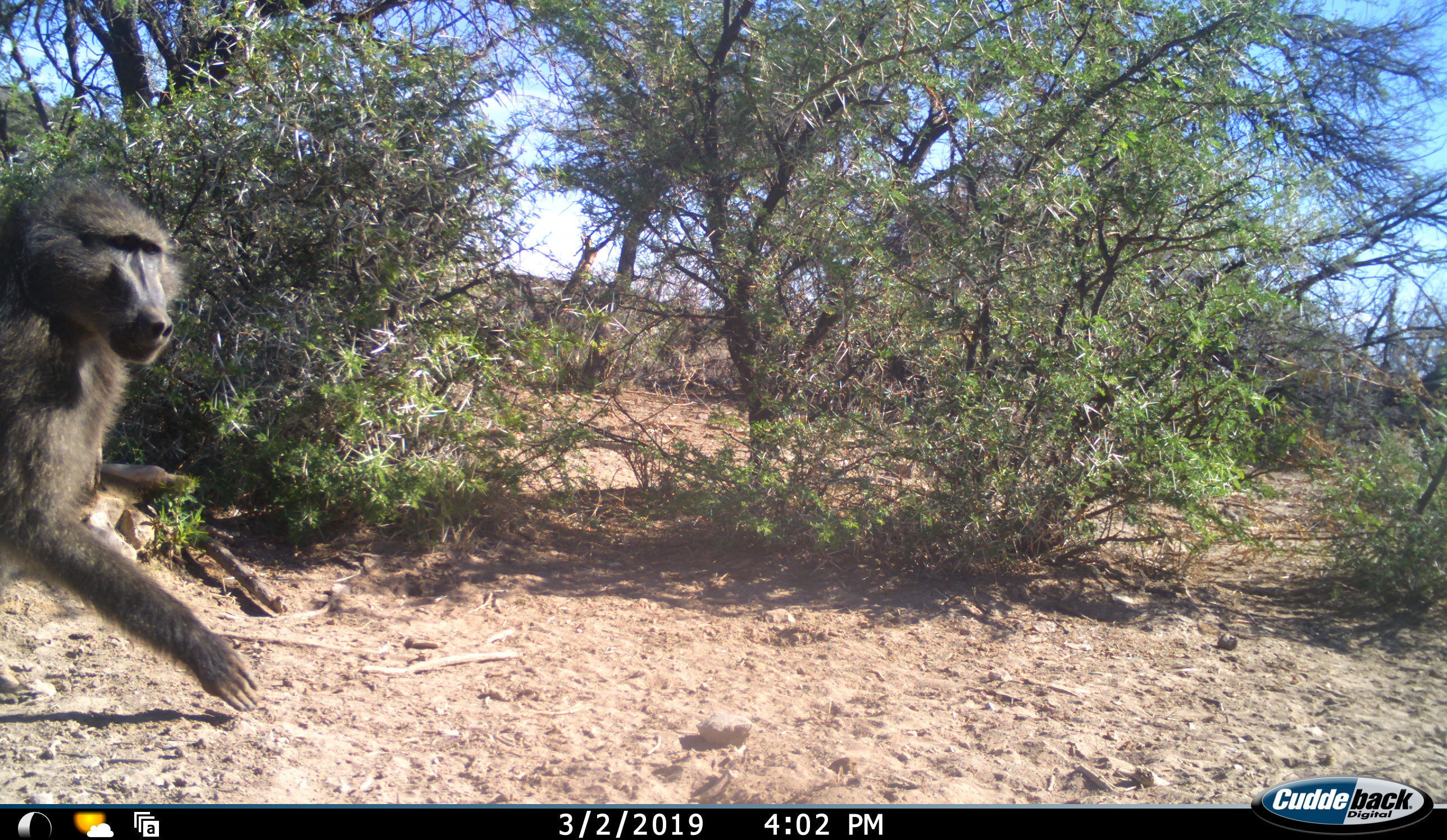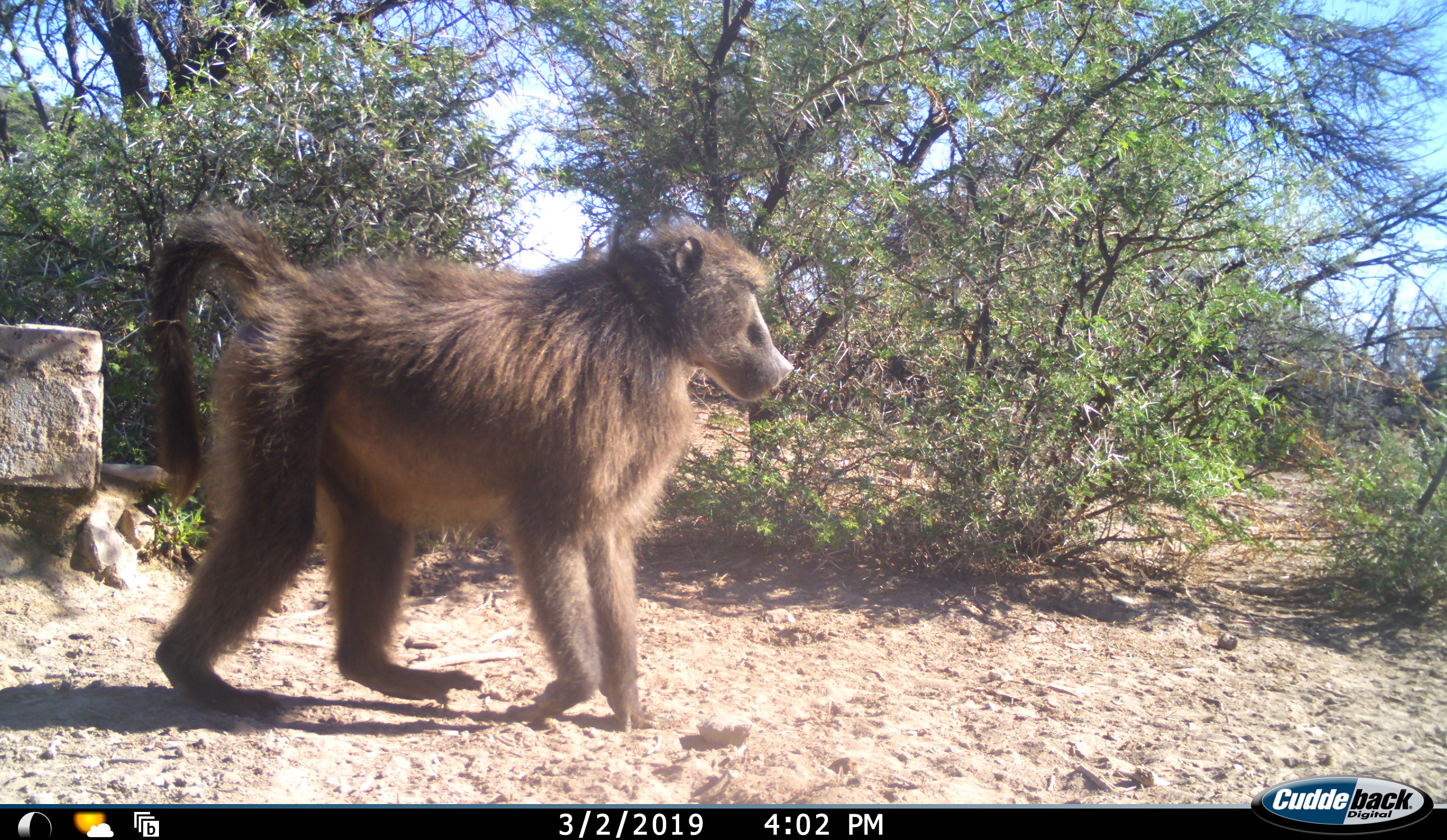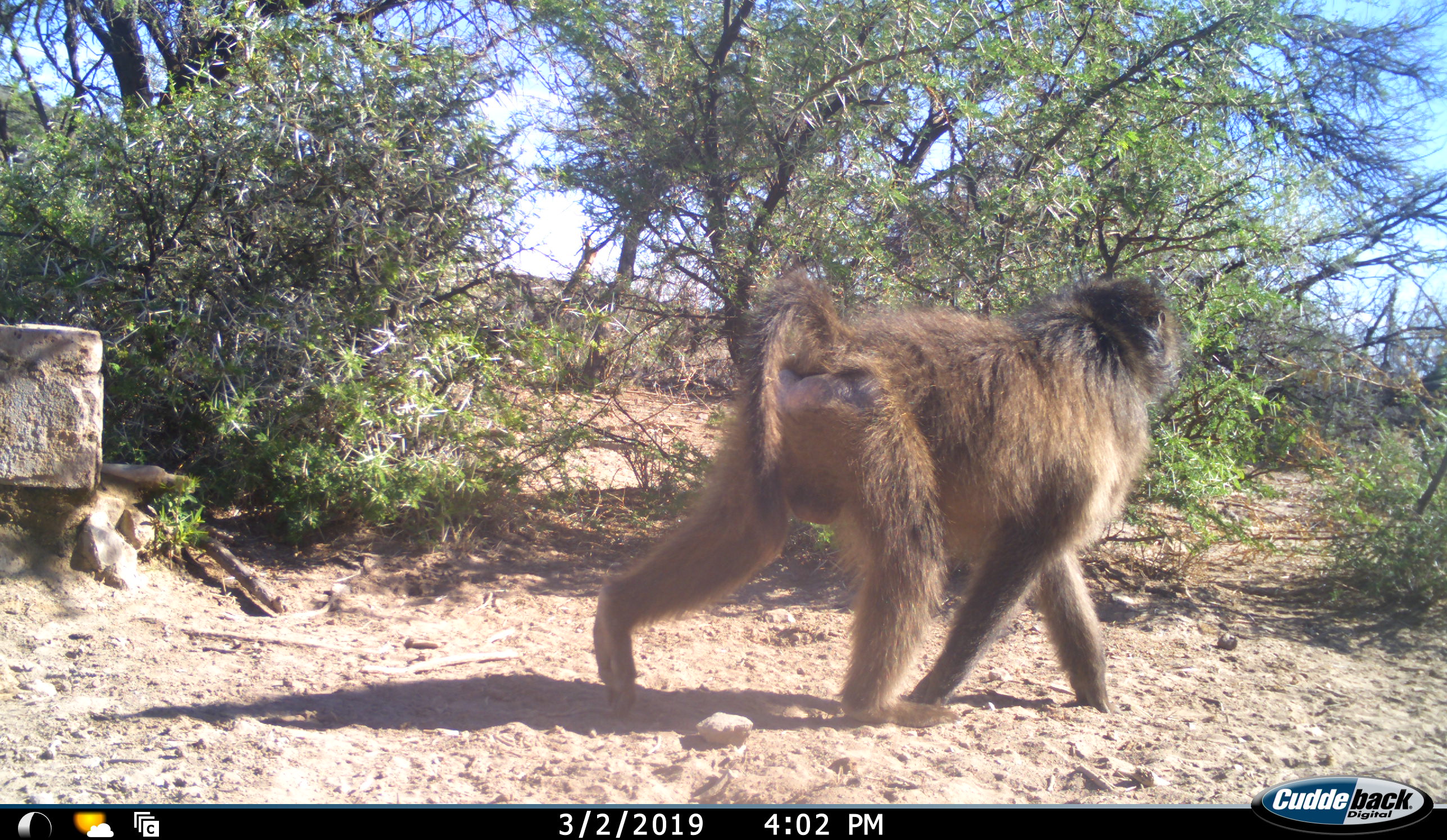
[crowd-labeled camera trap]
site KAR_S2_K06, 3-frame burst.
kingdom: Animalia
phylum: Chordata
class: Mammalia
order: Primates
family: Cercopithecidae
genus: Papio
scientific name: Papio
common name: baboon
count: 1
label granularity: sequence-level